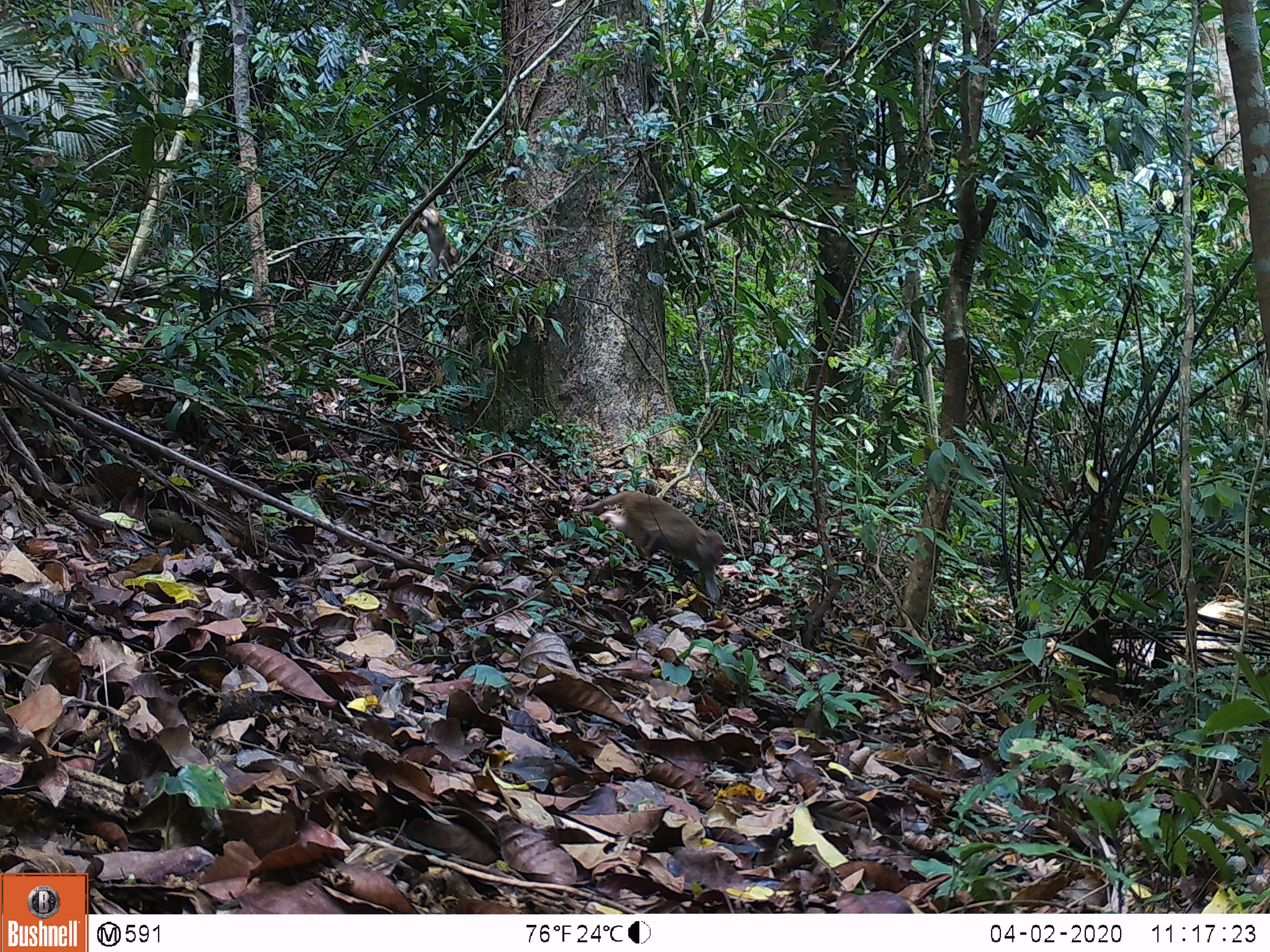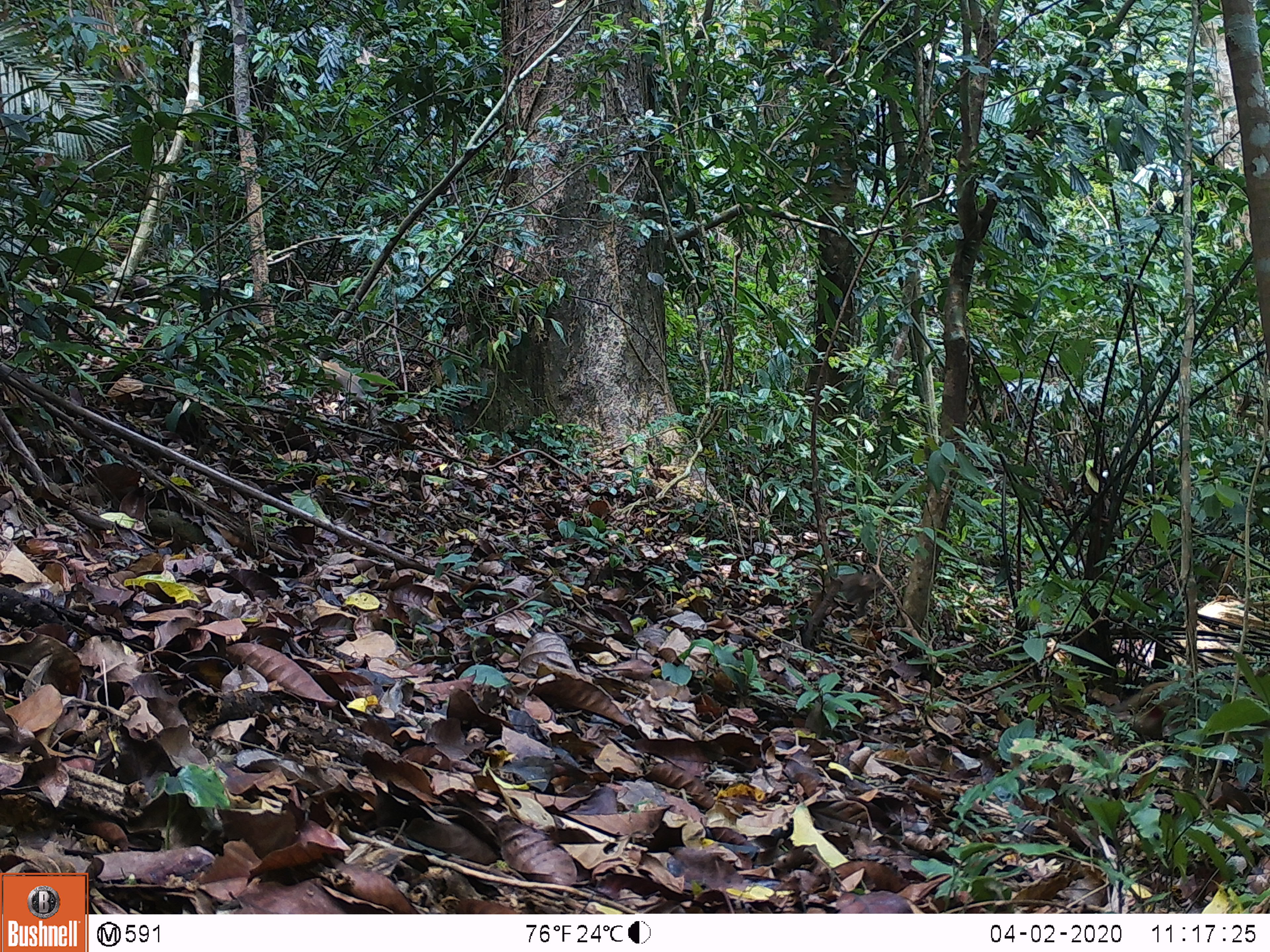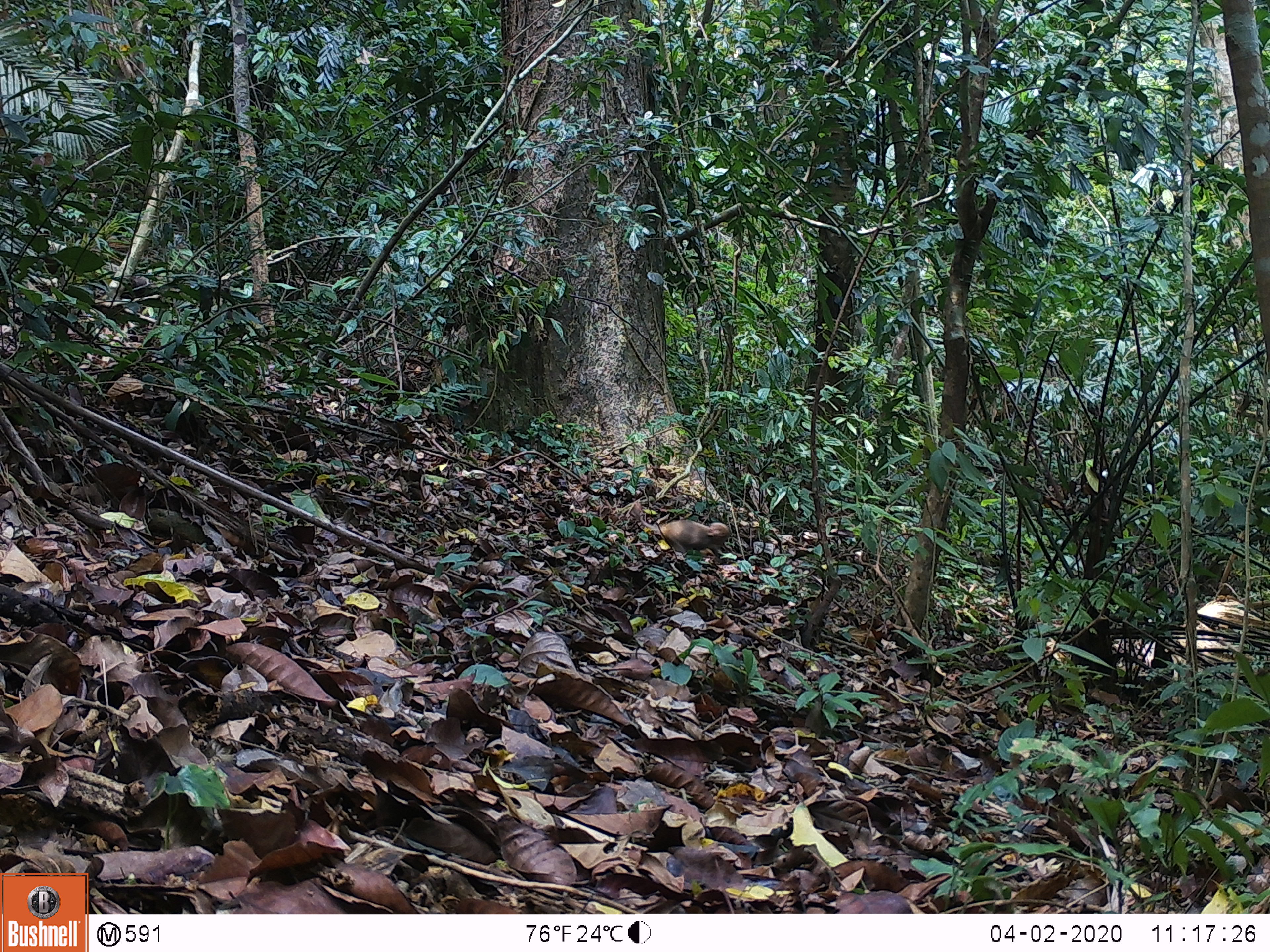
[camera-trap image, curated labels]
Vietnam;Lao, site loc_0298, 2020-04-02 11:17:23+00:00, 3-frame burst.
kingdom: Animalia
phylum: Chordata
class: Mammalia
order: Primates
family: Cercopithecidae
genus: Macaca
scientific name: Macaca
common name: macaques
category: assam or rhesus macaque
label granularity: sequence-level